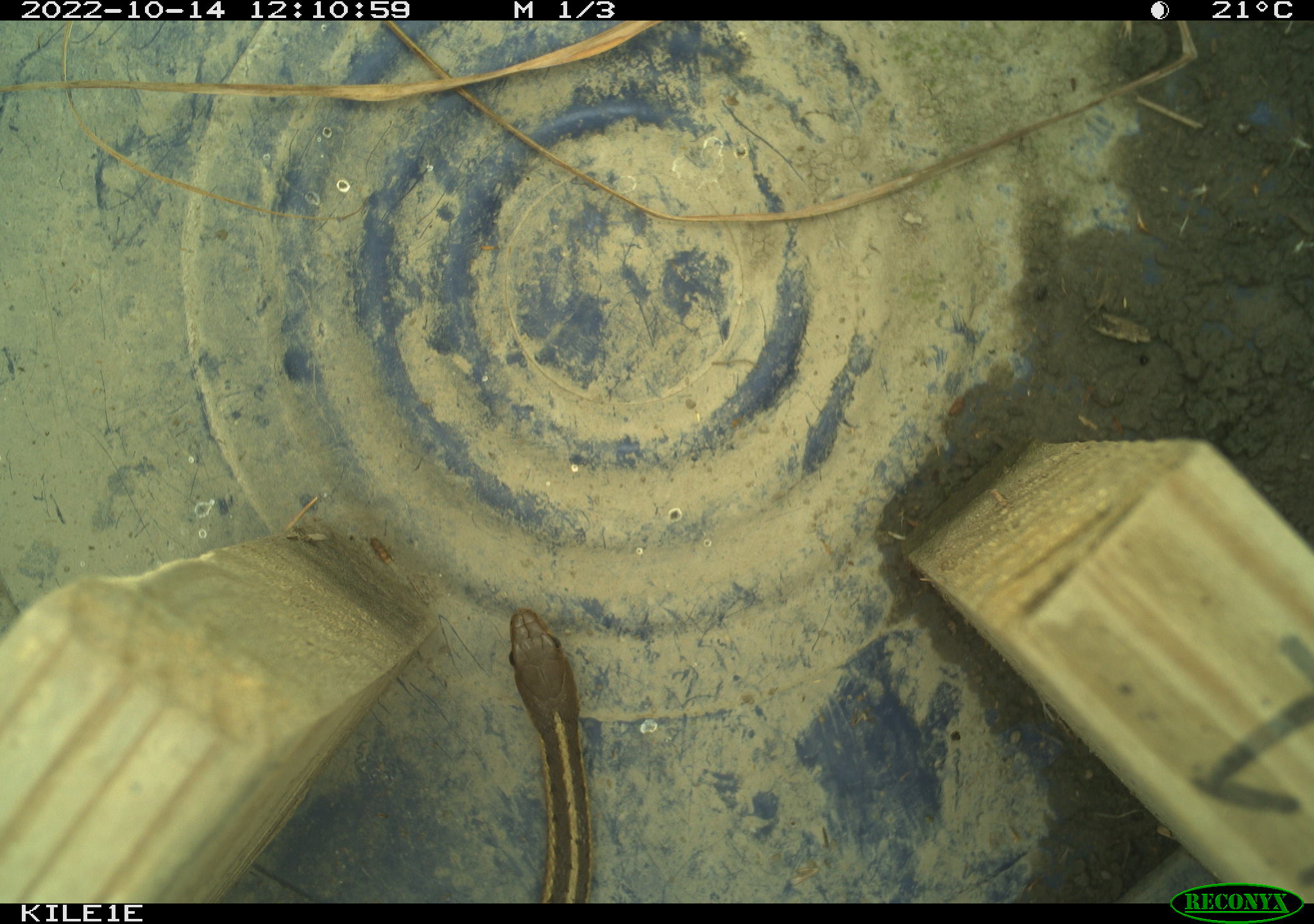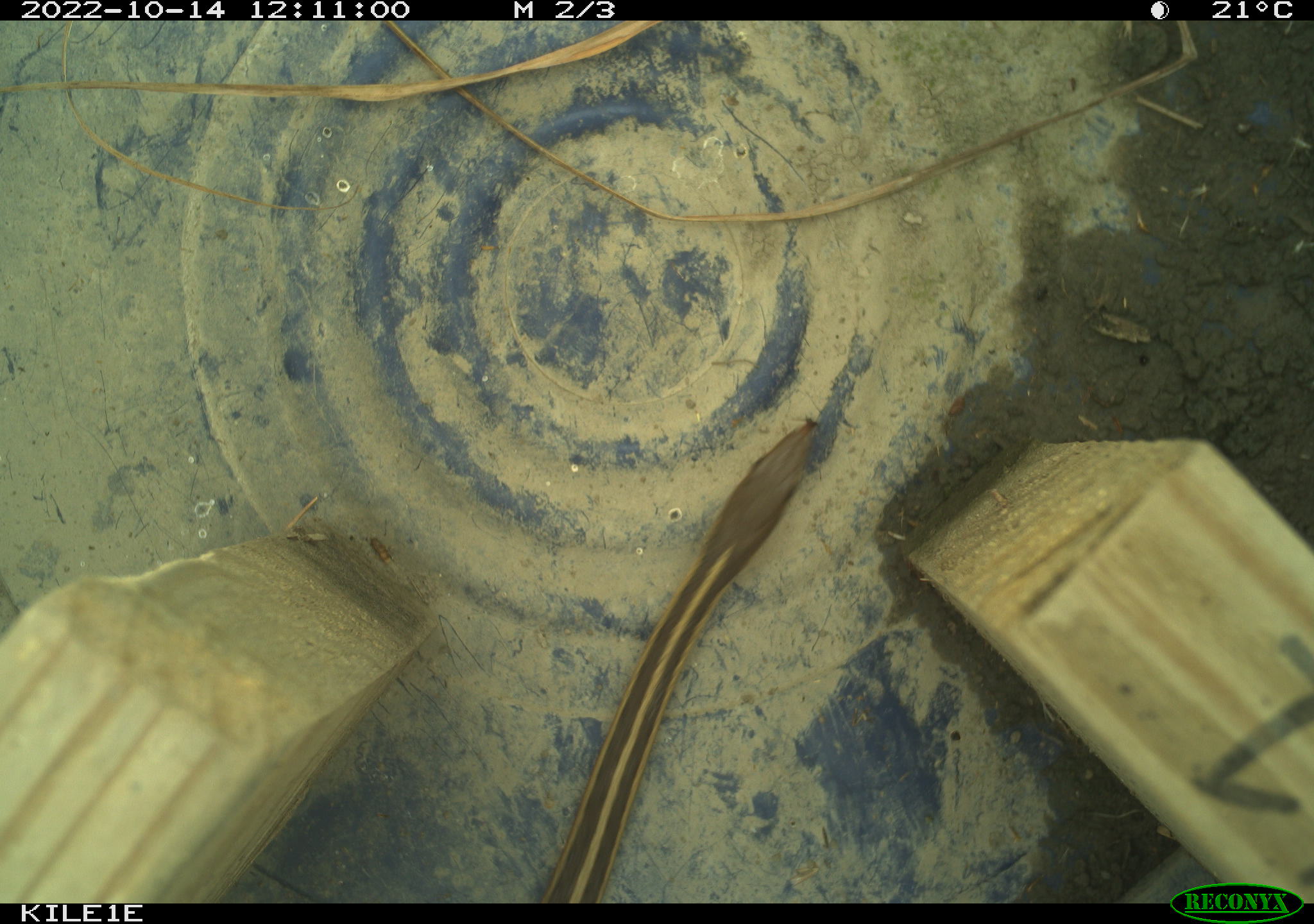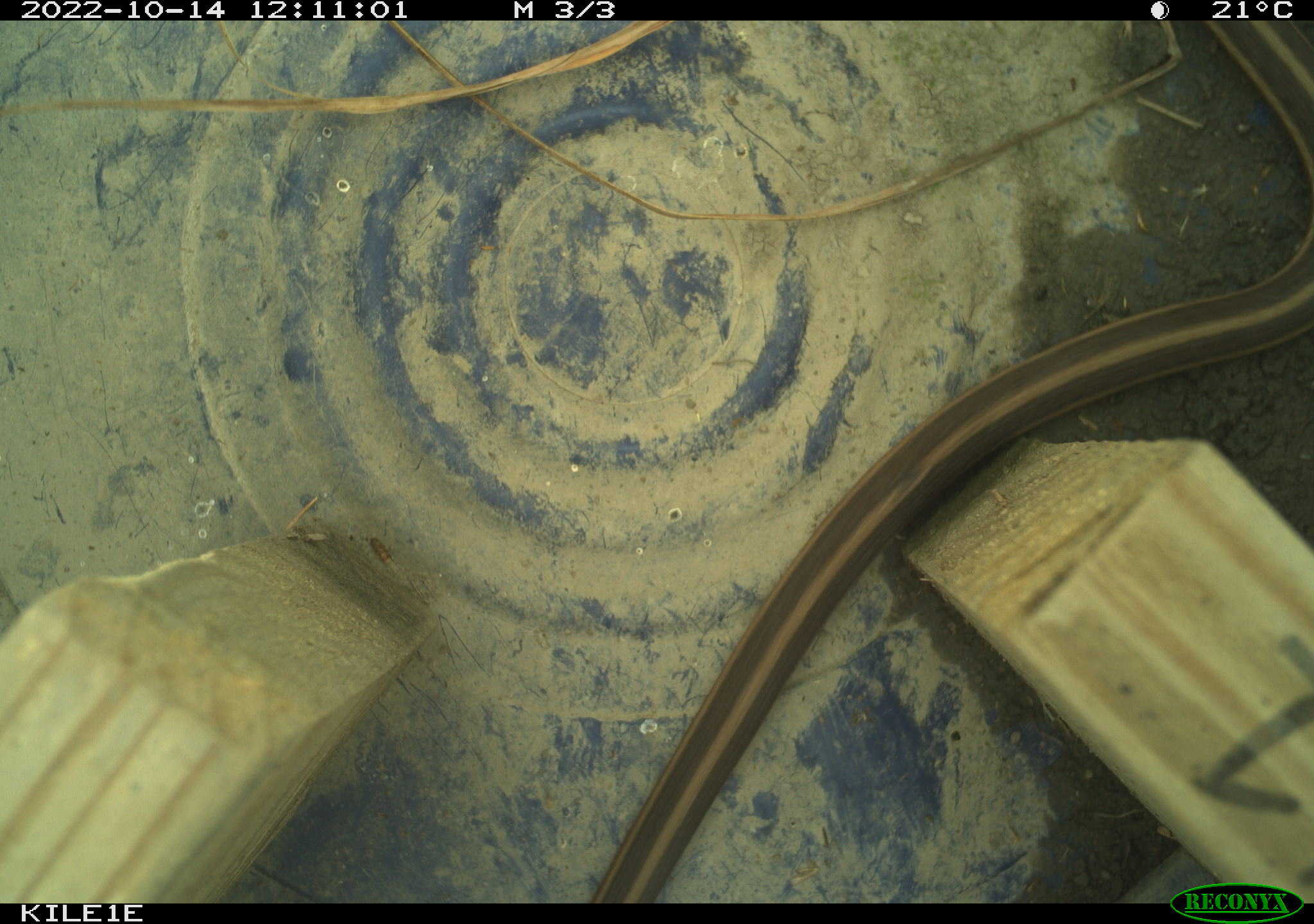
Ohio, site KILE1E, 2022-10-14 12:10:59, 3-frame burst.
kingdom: Animalia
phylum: Chordata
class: Reptilia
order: Squamata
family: Colubridae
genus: Thamnophis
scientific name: Thamnophis sirtalis sirtalis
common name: eastern gartersnake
Eastern gartersnake (Thamnophis sirtalis sirtalis).